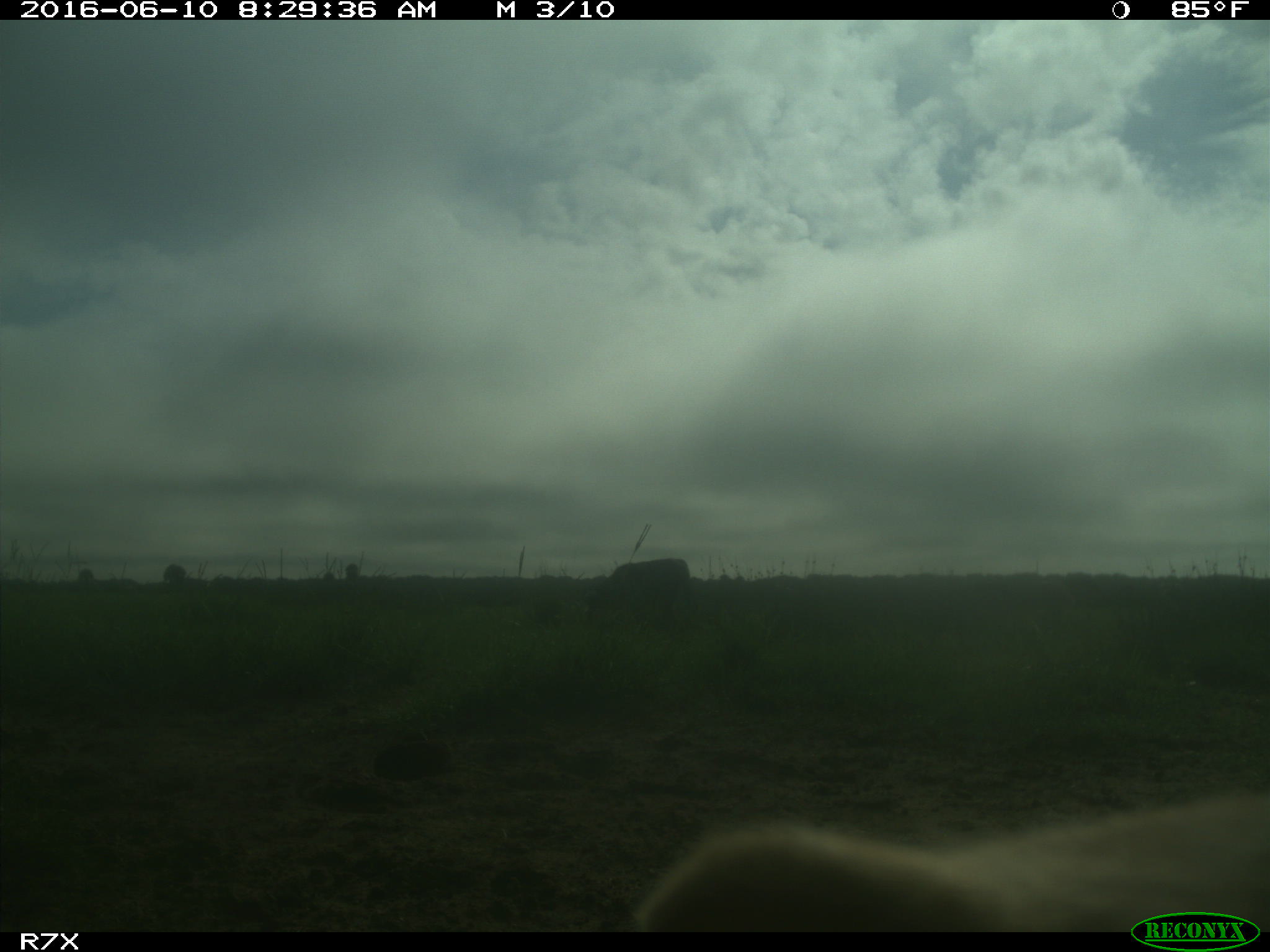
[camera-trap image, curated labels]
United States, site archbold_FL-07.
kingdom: Animalia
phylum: Chordata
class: Mammalia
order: Artiodactyla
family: Bovidae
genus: Bos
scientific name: Bos taurus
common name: domestic cow